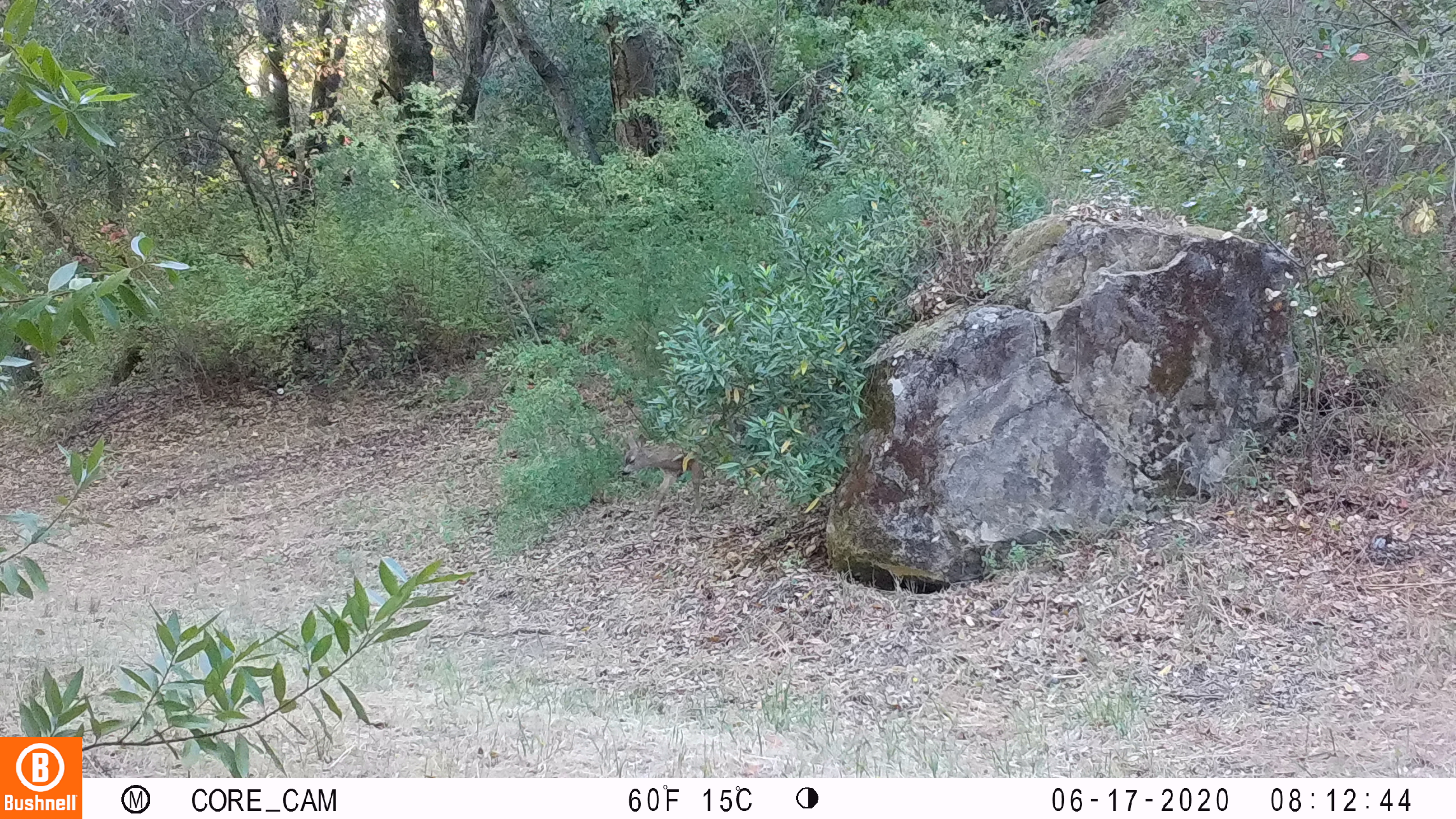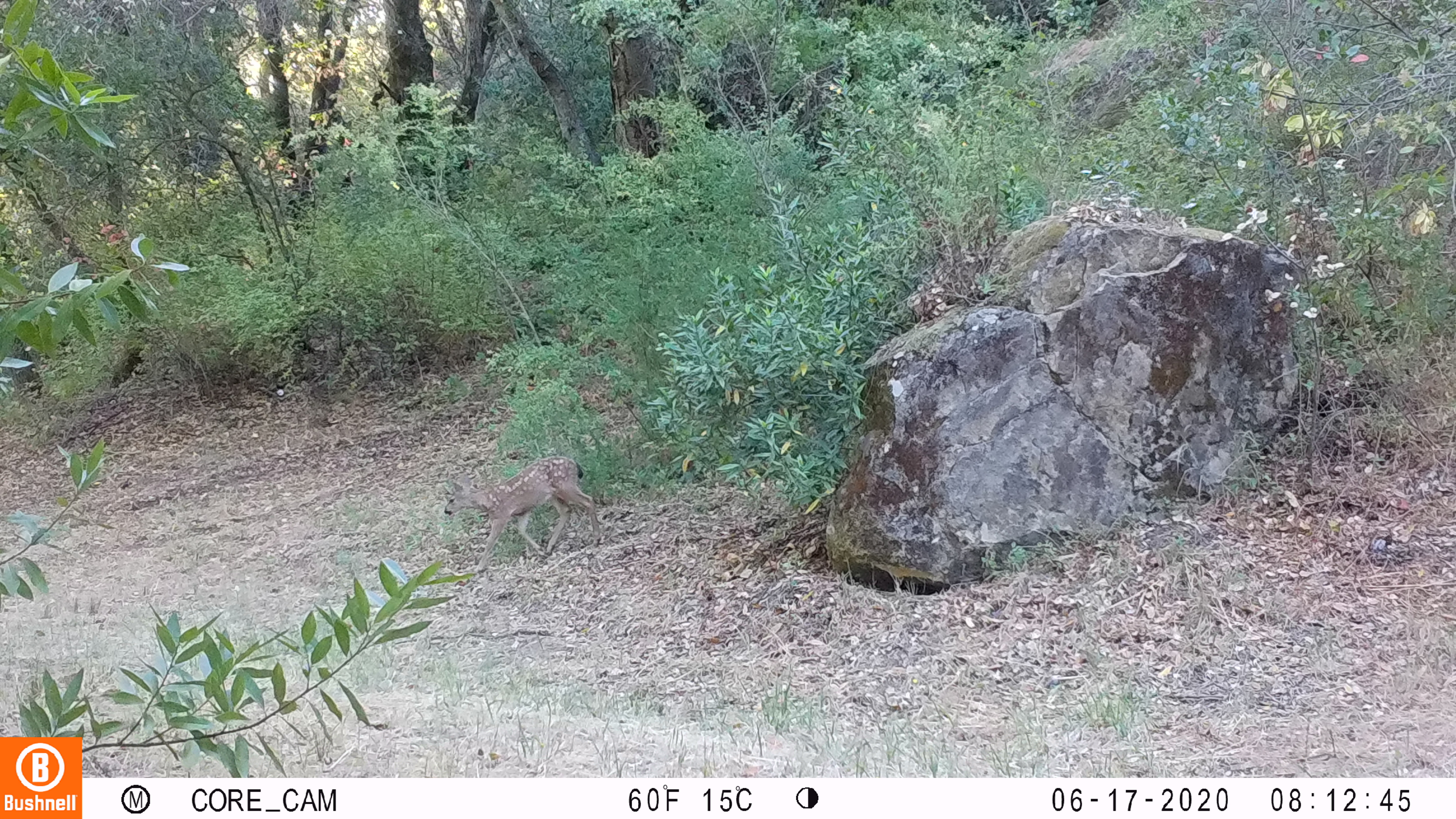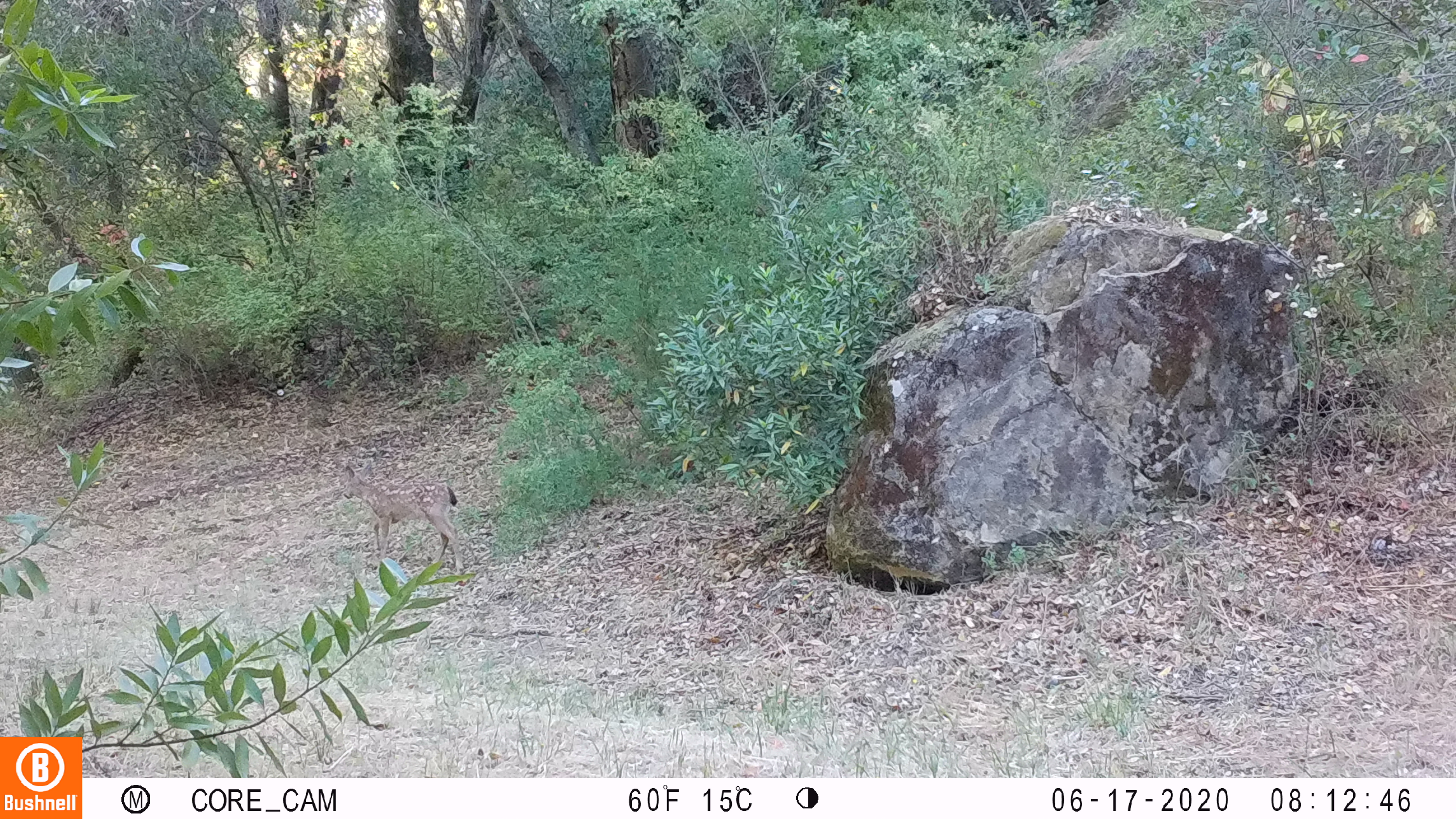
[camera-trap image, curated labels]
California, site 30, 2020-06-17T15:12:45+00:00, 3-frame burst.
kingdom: Animalia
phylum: Chordata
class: Mammalia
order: Artiodactyla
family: Cervidae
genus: Odocoileus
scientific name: Odocoileus hemionus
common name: mule deer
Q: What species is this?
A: Mule deer (Odocoileus hemionus).